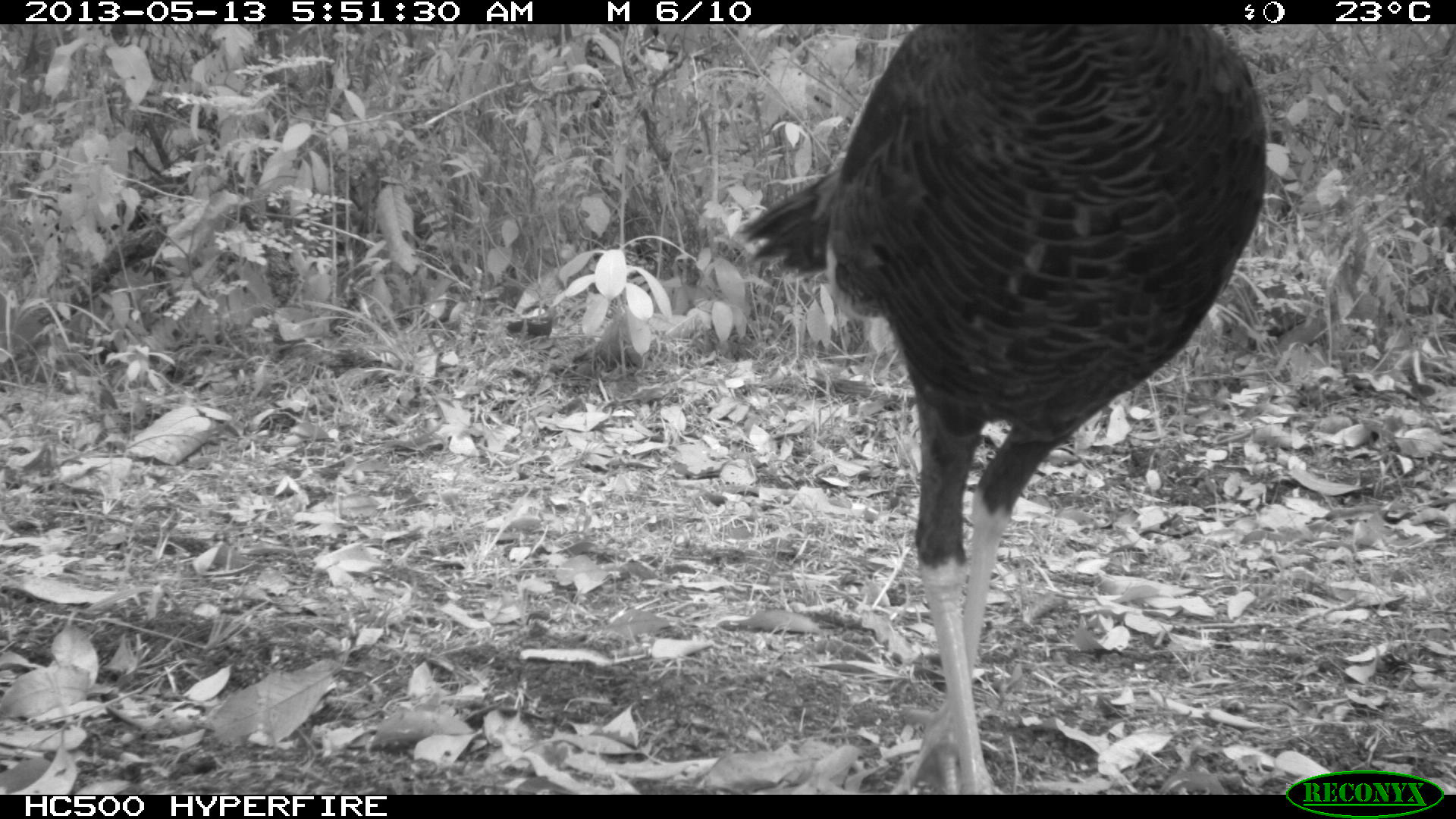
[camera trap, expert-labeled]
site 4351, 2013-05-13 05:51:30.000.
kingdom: Animalia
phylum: Chordata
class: Aves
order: Galliformes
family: Phasianidae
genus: Meleagris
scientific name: Meleagris ocellata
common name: ocellated turkey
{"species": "Meleagris ocellata (ocellated turkey)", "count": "1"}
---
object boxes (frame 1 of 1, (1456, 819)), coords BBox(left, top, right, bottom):
meleagris ocellata: BBox(730, 21, 1267, 795)